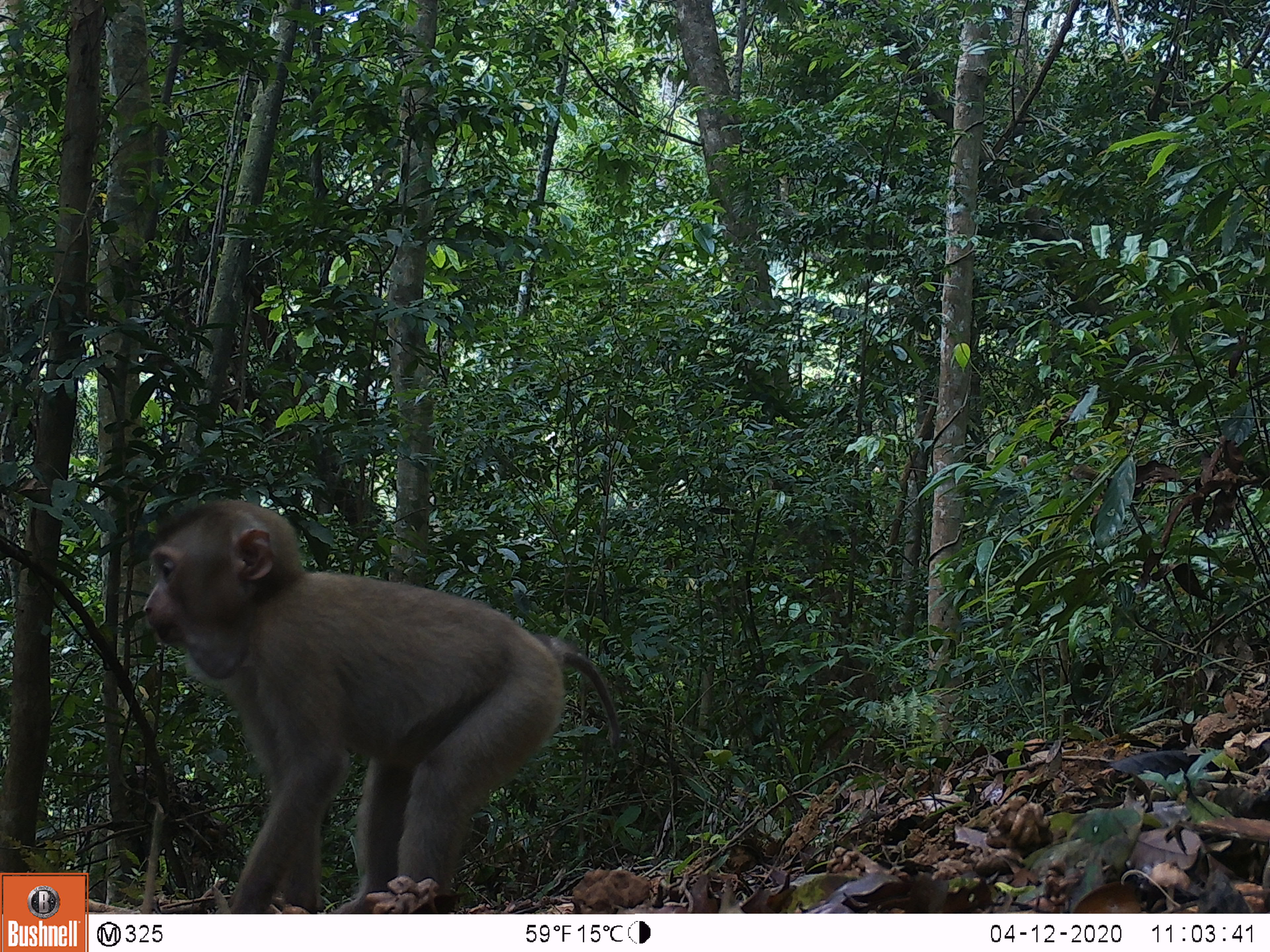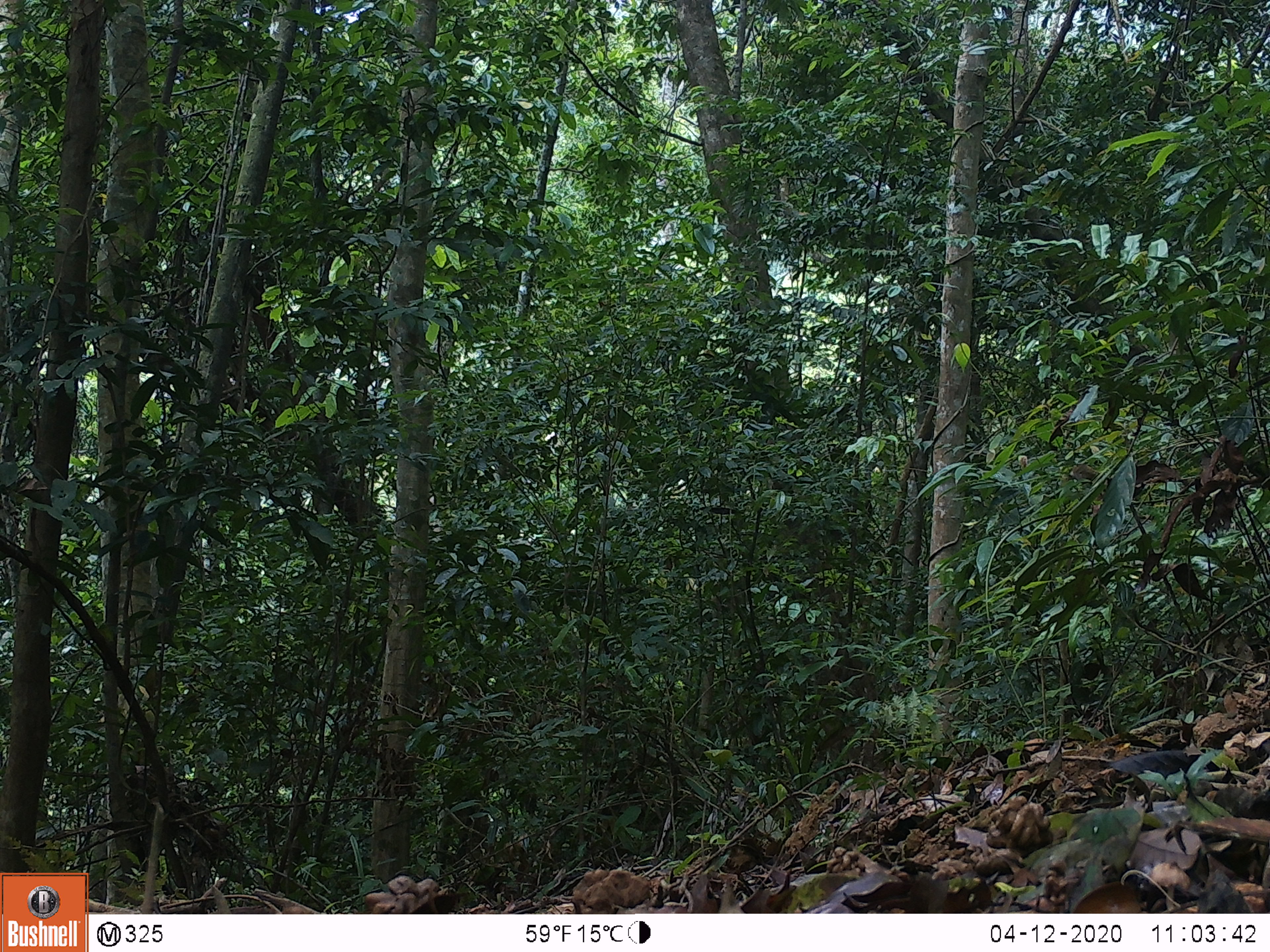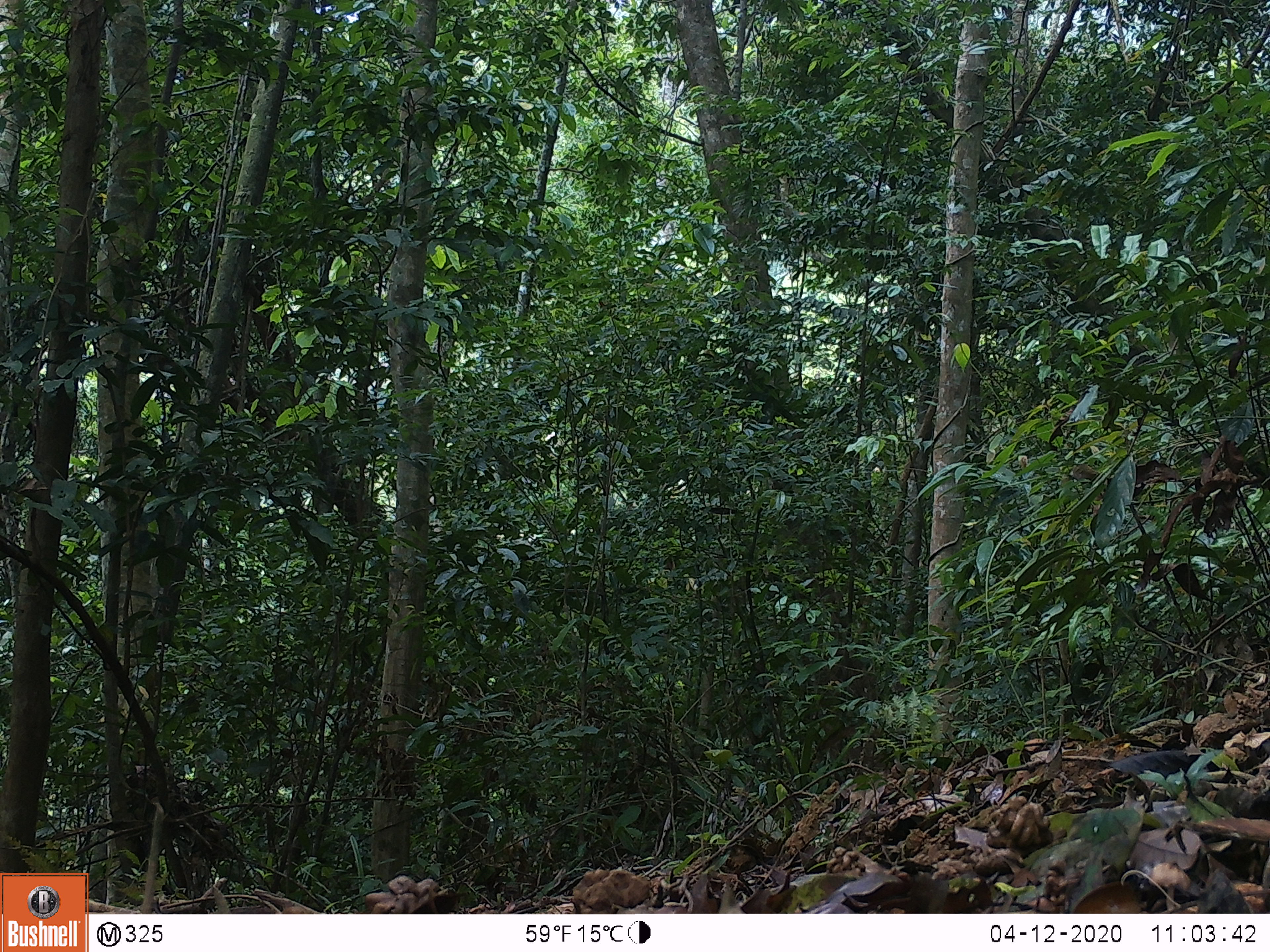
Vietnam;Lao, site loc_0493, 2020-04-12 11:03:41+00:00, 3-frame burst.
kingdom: Animalia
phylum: Chordata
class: Mammalia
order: Primates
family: Cercopithecidae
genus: Macaca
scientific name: Macaca nemestrina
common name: pig-tailed macaque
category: pig tailed macaque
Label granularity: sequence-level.